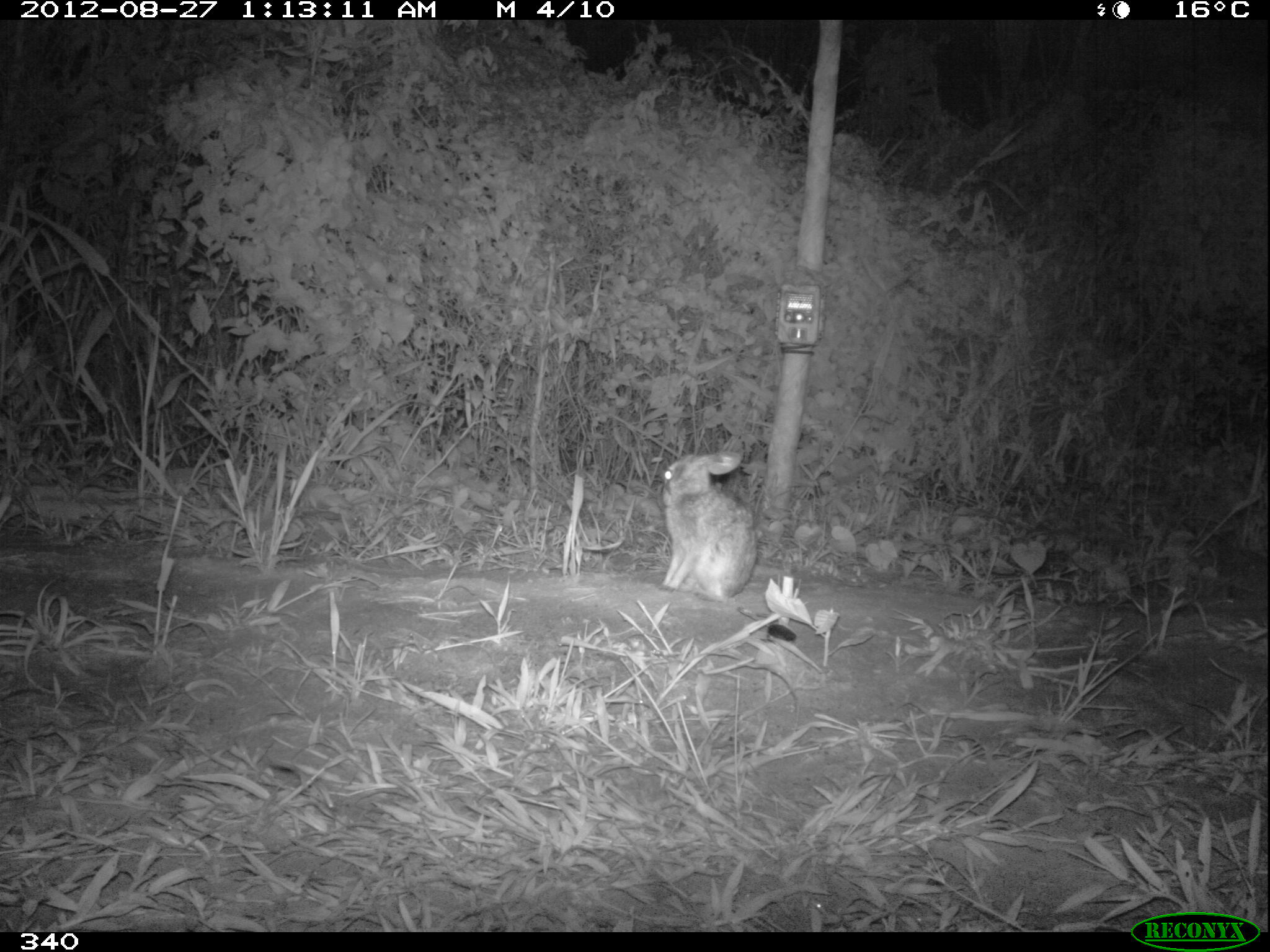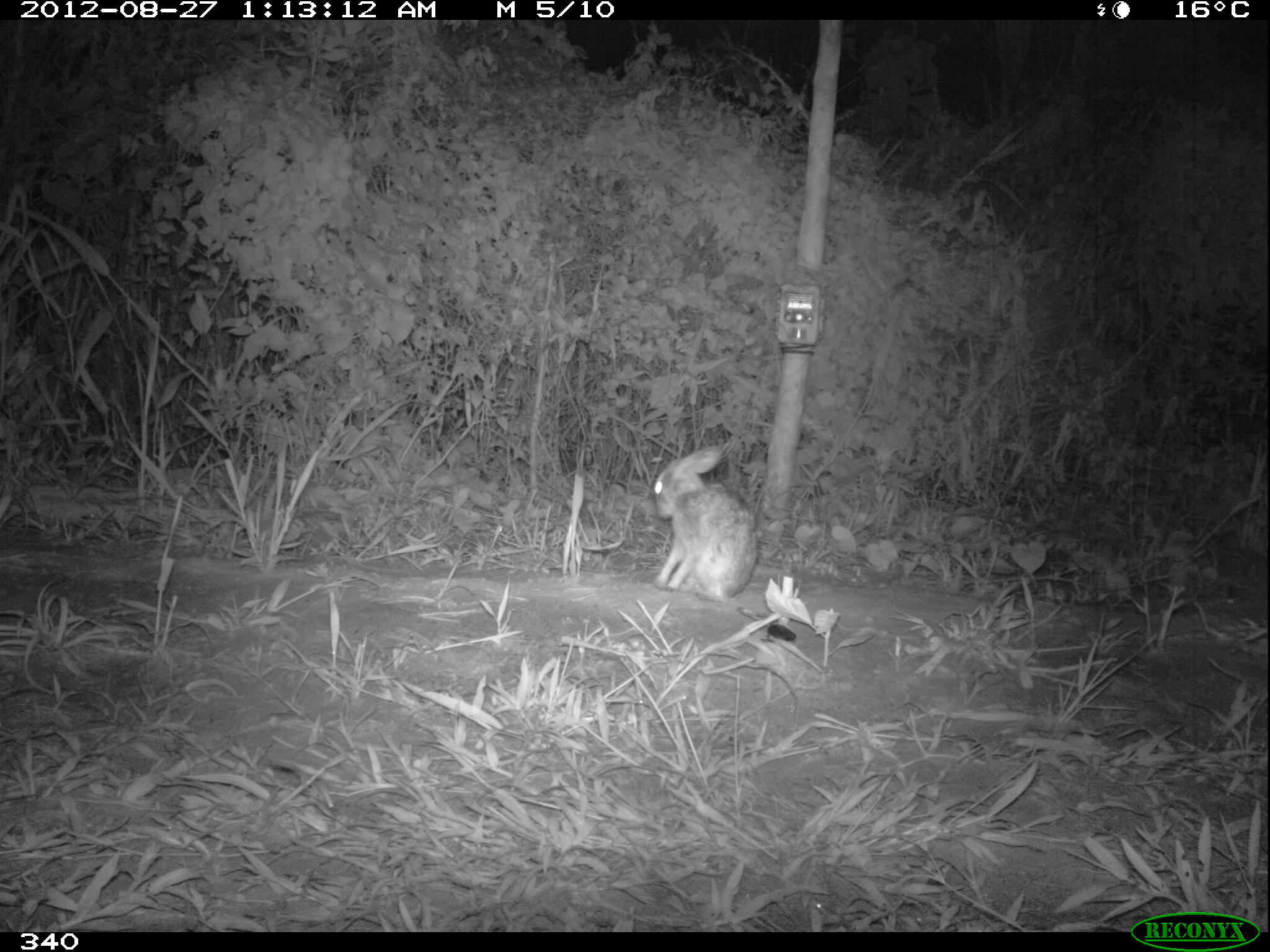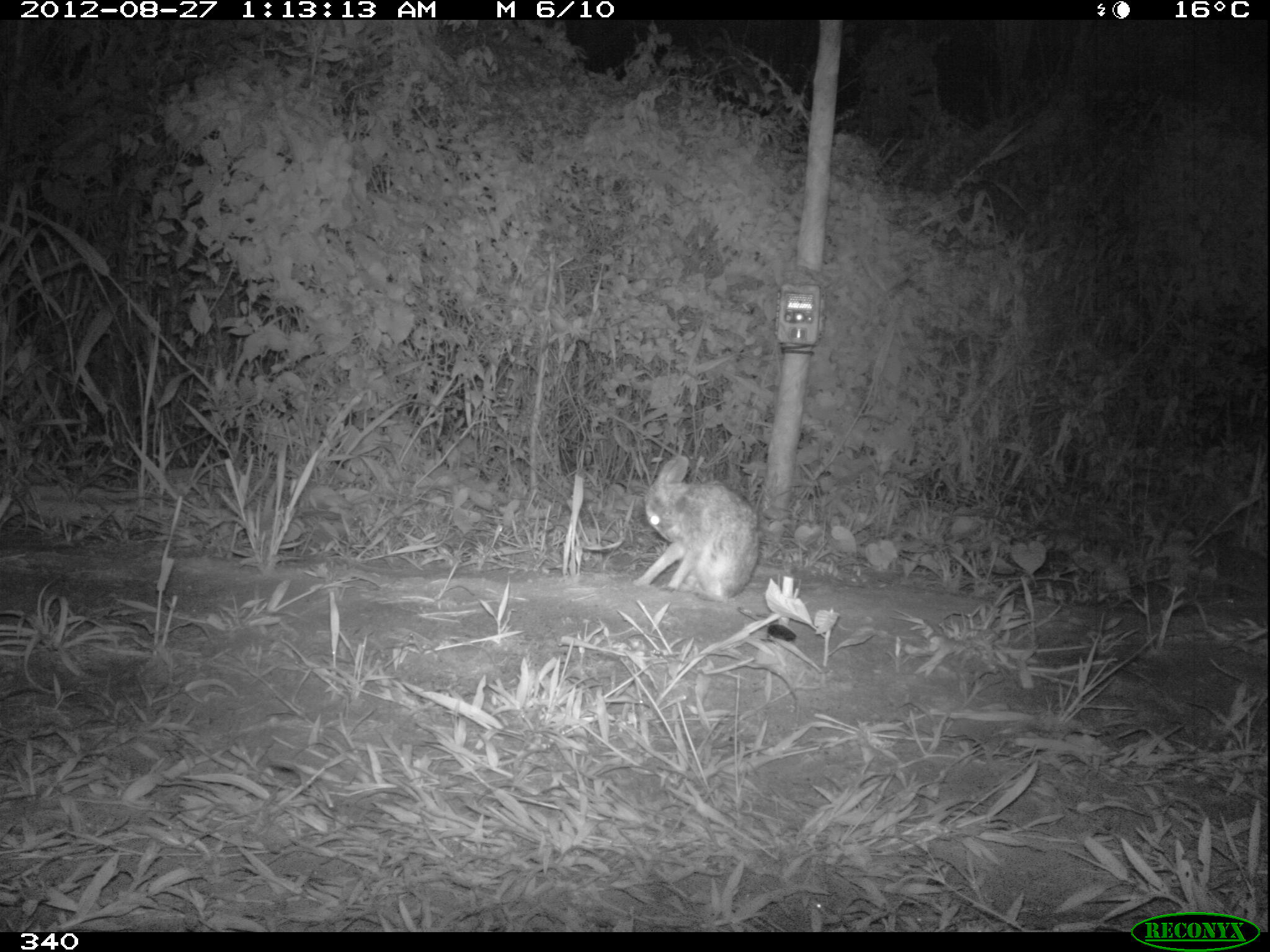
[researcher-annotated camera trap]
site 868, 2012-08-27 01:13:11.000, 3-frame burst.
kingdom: Animalia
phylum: Chordata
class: Mammalia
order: Lagomorpha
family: Leporidae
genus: Sylvilagus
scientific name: Sylvilagus brasiliensis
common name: tapeti